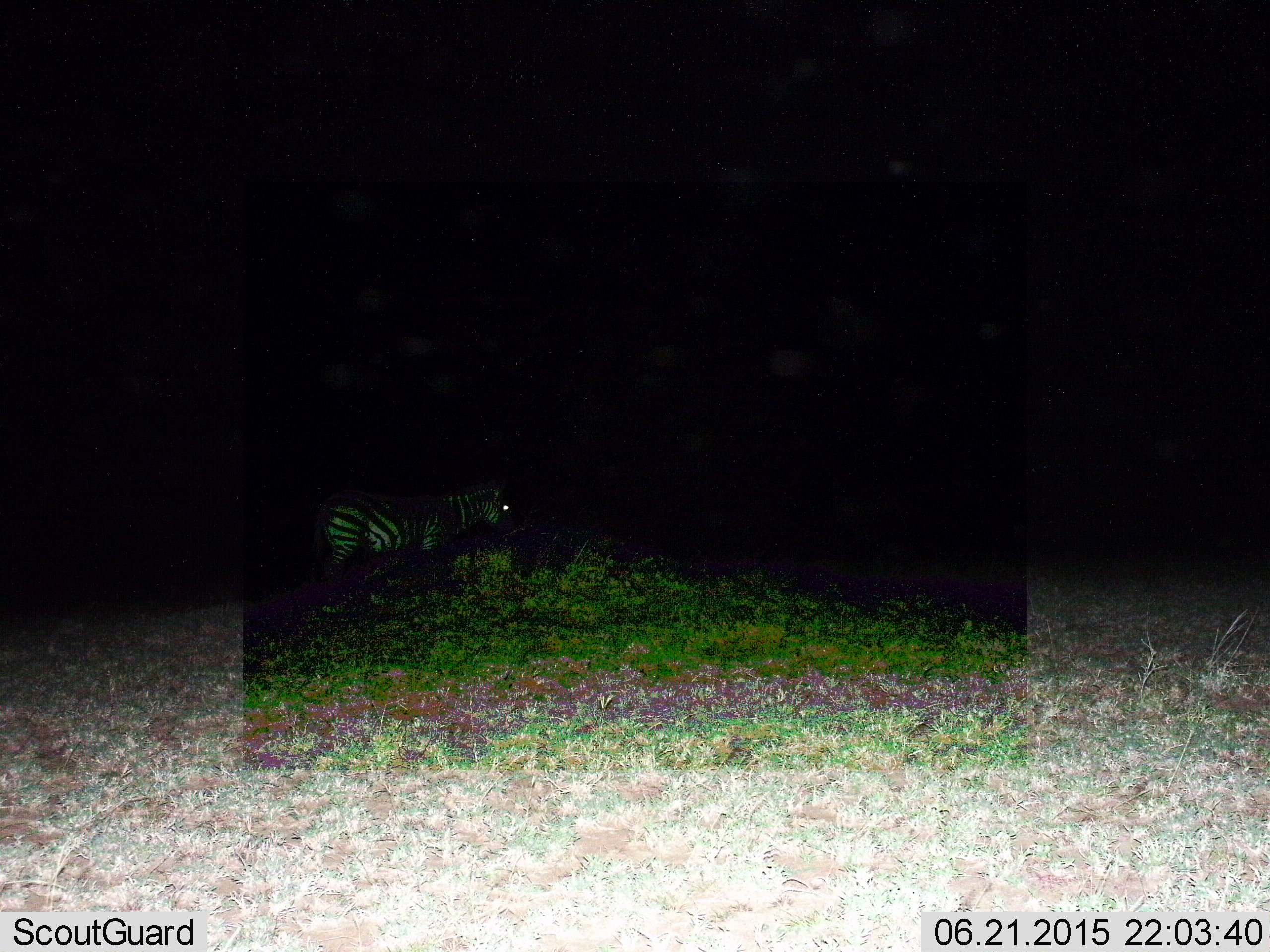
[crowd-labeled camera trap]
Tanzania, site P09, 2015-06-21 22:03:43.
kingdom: Animalia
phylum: Chordata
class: Mammalia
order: Perissodactyla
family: Equidae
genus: Equus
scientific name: Equus quagga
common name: plains zebra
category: zebra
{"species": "zebra (plains zebra) (Equus quagga)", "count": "1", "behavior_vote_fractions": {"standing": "80%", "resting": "10%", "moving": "10%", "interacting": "0%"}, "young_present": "0%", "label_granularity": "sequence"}